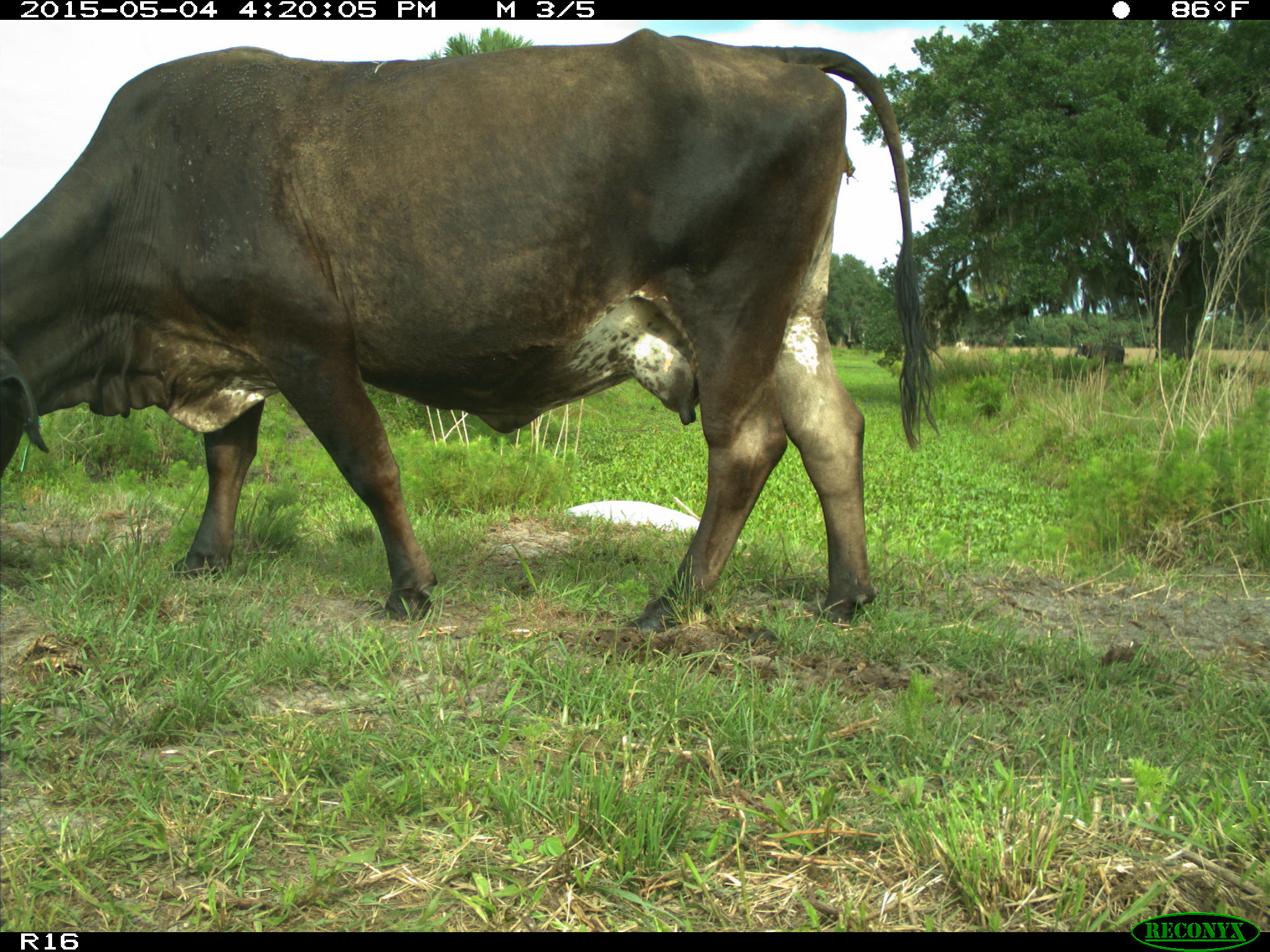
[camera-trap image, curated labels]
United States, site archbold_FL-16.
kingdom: Animalia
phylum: Chordata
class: Mammalia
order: Artiodactyla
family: Bovidae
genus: Bos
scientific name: Bos taurus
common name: domestic cow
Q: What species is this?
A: Bos taurus (domestic cow).